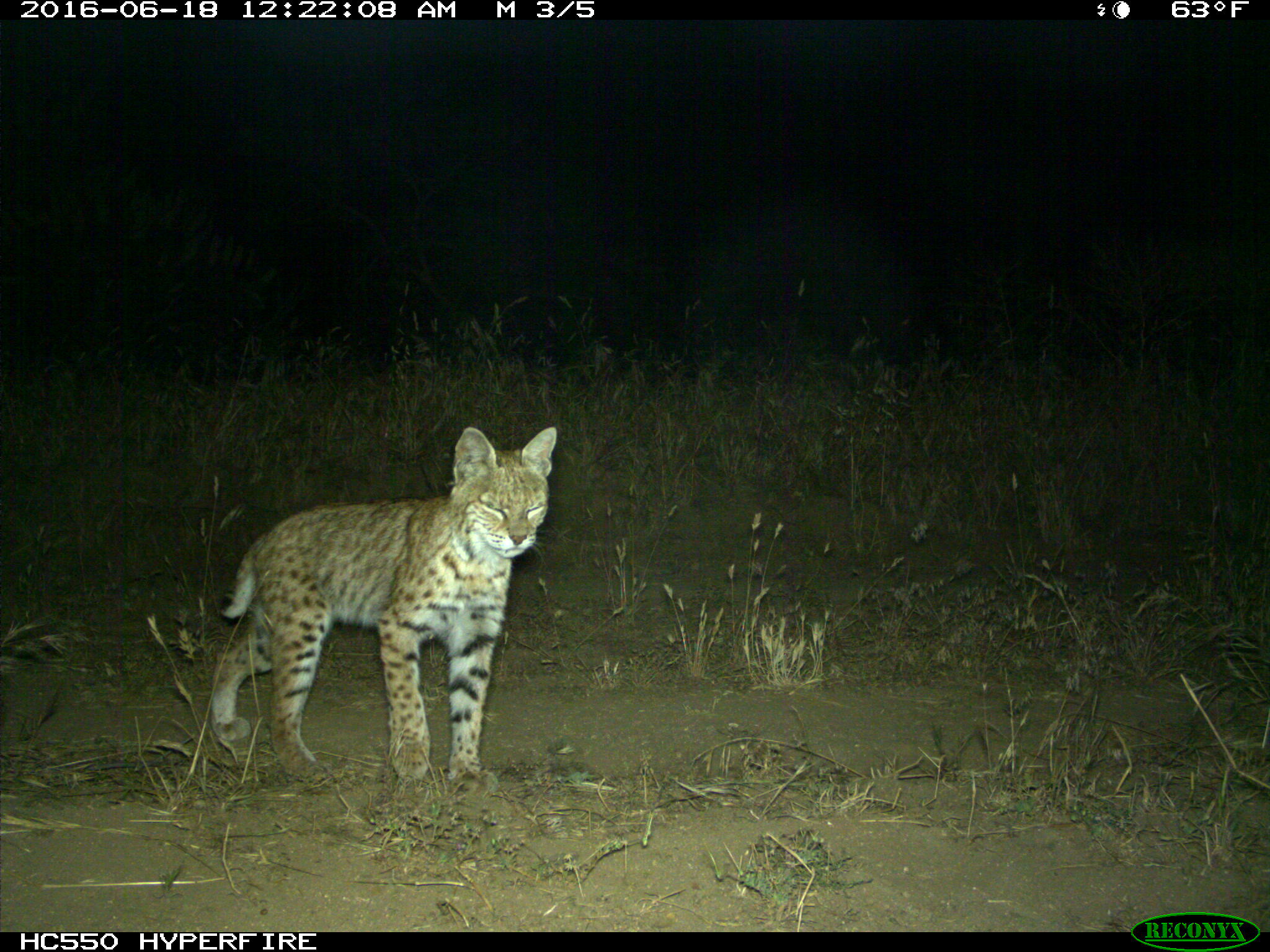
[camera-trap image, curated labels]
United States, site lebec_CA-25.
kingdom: Animalia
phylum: Chordata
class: Mammalia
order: Carnivora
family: Felidae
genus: Lynx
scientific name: Lynx rufus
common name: bobcat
Lynx rufus (bobcat).